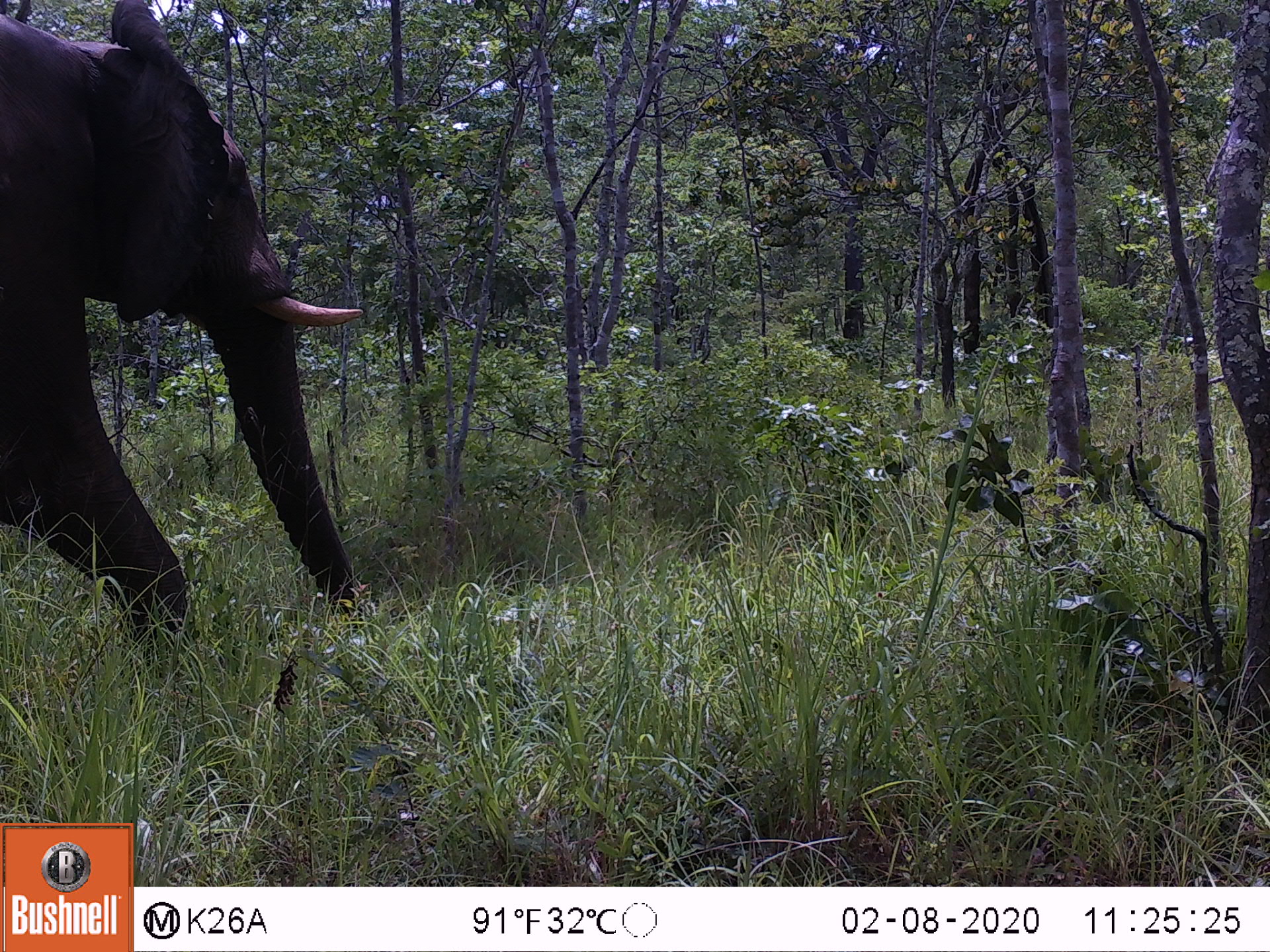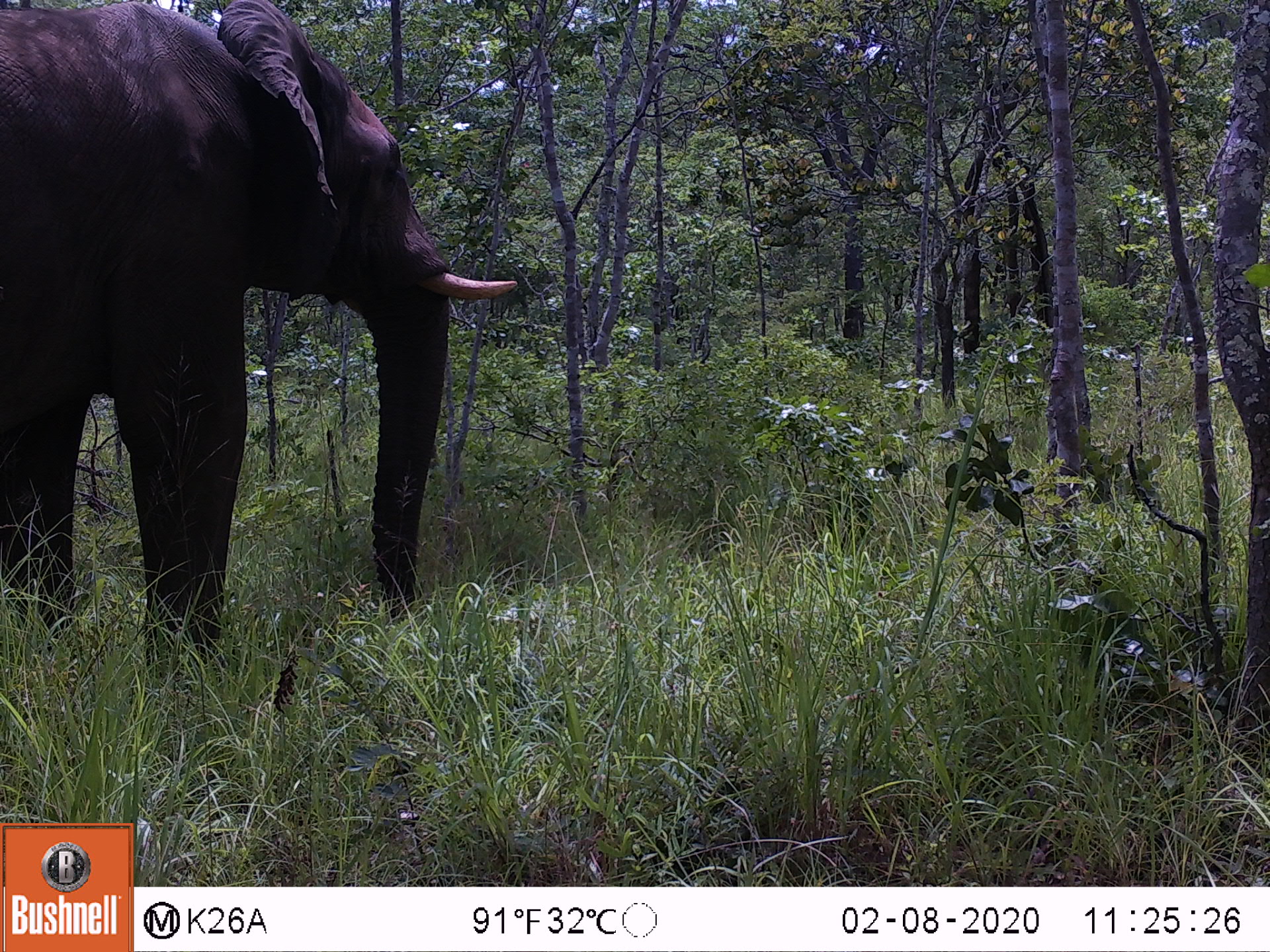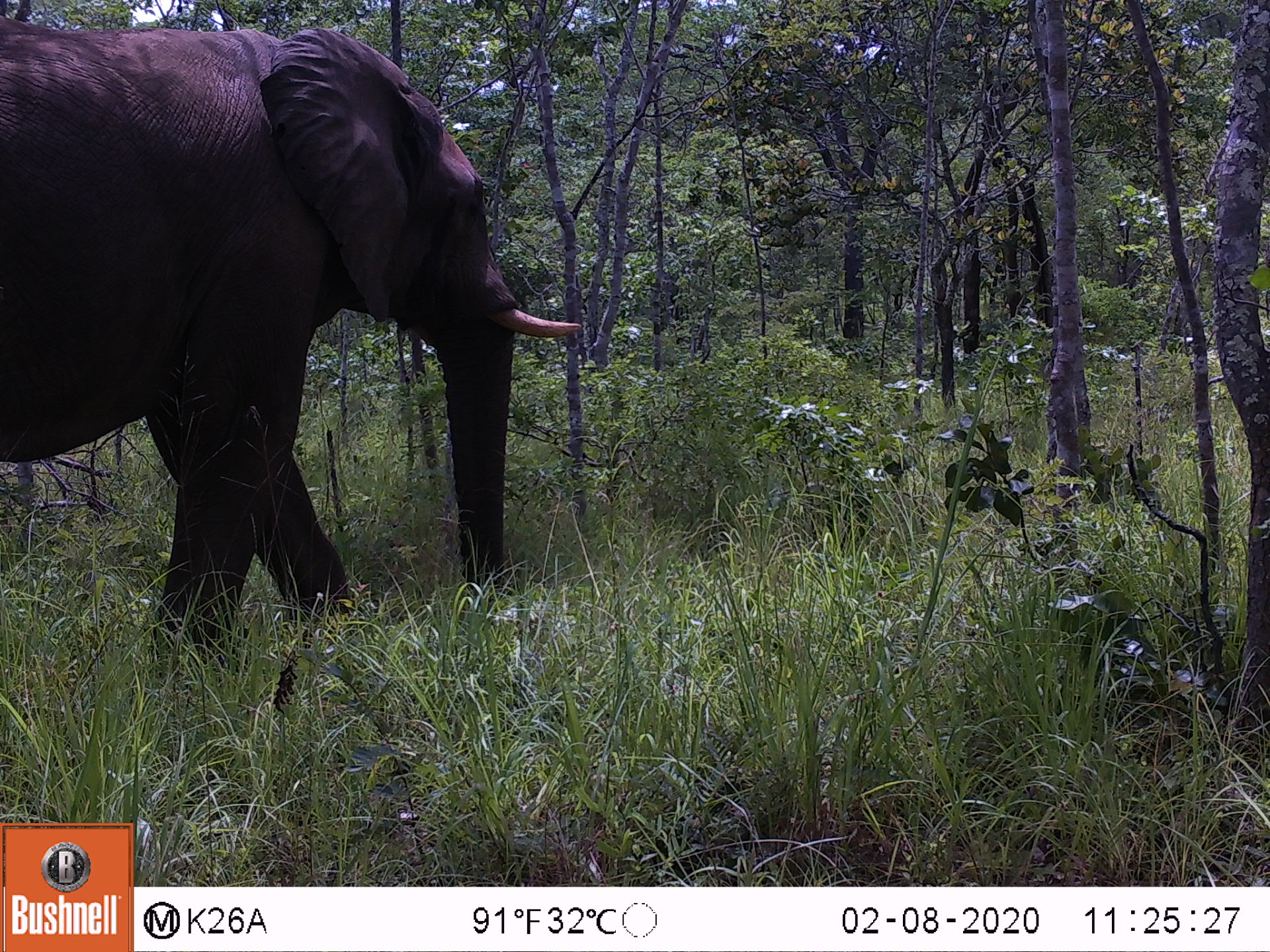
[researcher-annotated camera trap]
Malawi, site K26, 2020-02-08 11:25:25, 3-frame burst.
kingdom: Animalia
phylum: Chordata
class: Mammalia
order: Proboscidea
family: Elephantidae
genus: Loxodonta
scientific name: Loxodonta africana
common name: african savanna elephant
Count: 1.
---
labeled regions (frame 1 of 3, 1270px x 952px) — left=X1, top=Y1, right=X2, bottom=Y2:
african savanna elephant: left=2, top=1, right=365, bottom=661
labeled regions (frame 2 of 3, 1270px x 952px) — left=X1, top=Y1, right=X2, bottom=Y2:
african savanna elephant: left=3, top=0, right=519, bottom=654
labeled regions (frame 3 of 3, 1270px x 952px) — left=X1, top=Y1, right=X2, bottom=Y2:
african savanna elephant: left=0, top=14, right=584, bottom=666